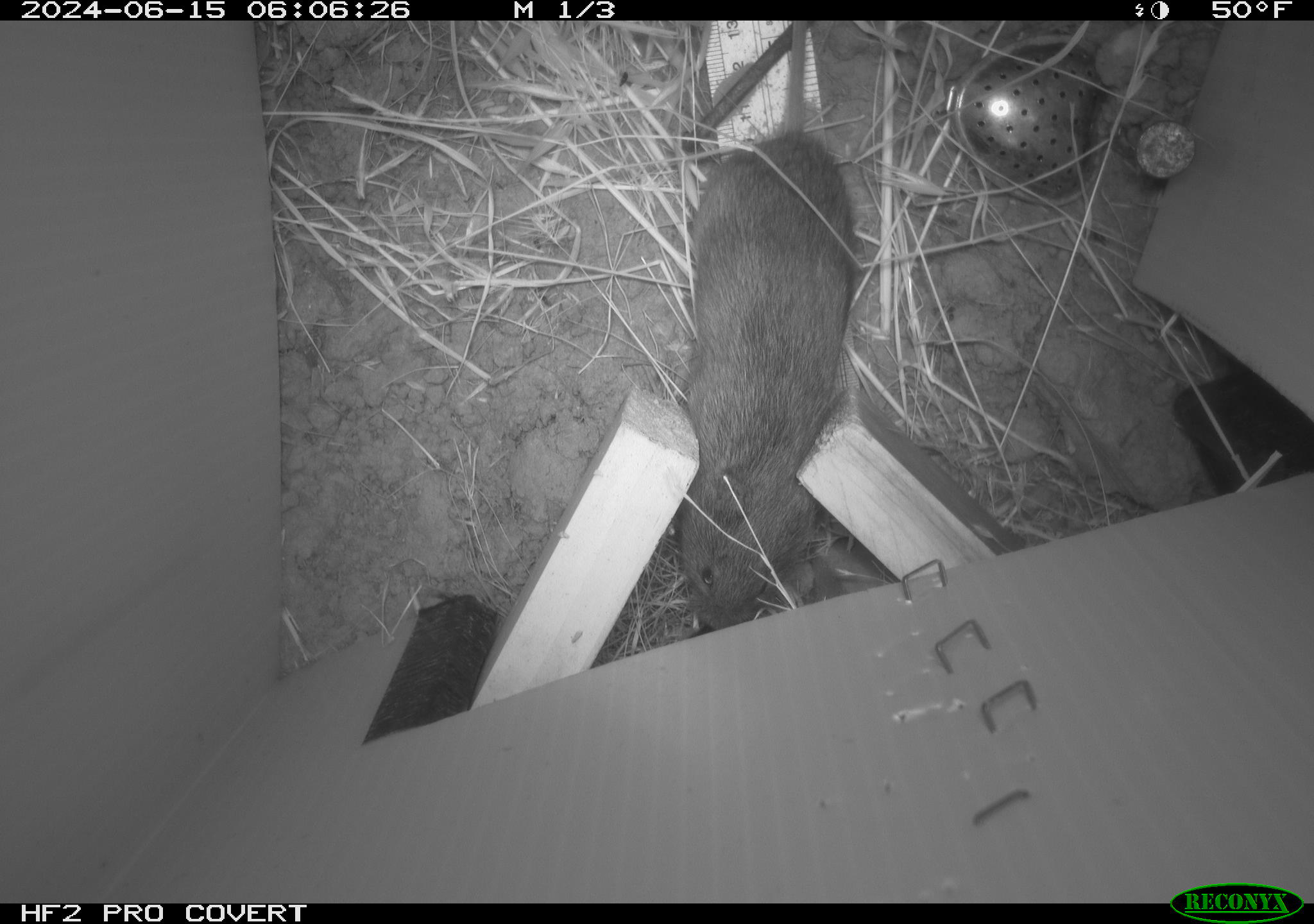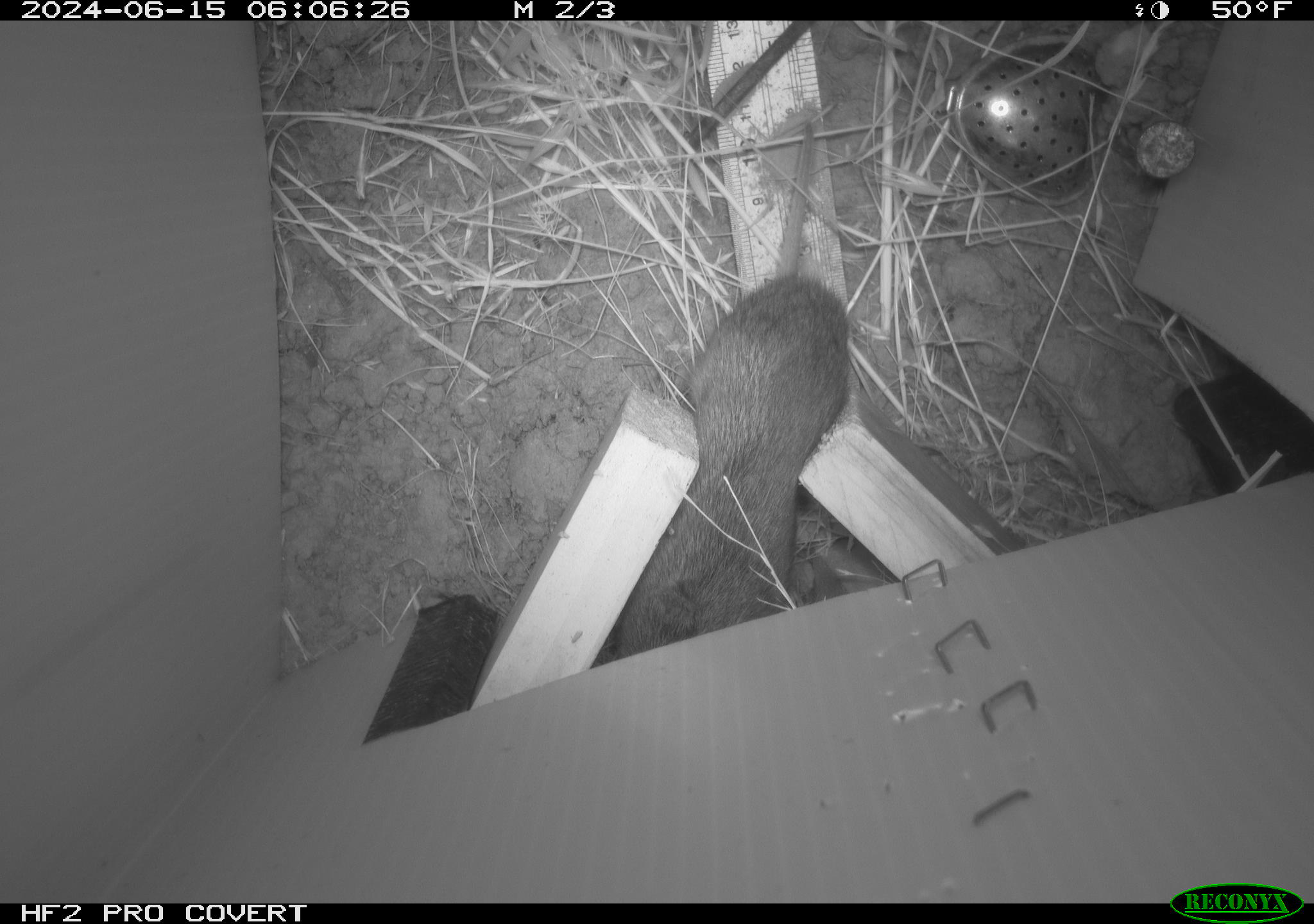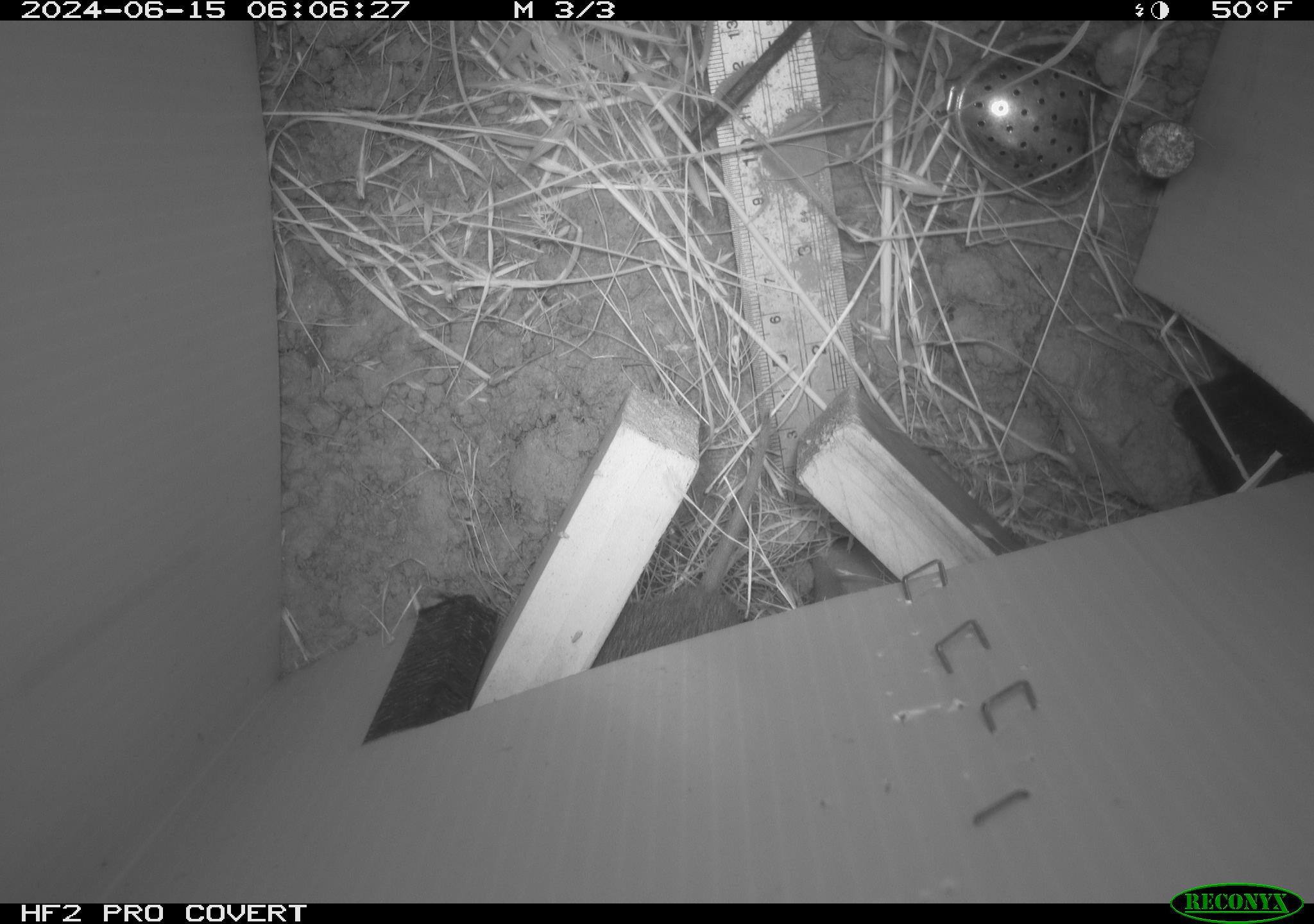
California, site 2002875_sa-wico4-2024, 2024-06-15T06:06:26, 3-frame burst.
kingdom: Animalia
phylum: Chordata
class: Mammalia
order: Rodentia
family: Cricetidae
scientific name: Arvicolinae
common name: voles, lemmings, and muskrats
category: arvicolinae subfamily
Arvicolinae subfamily (voles, lemmings, and muskrats) (Arvicolinae).